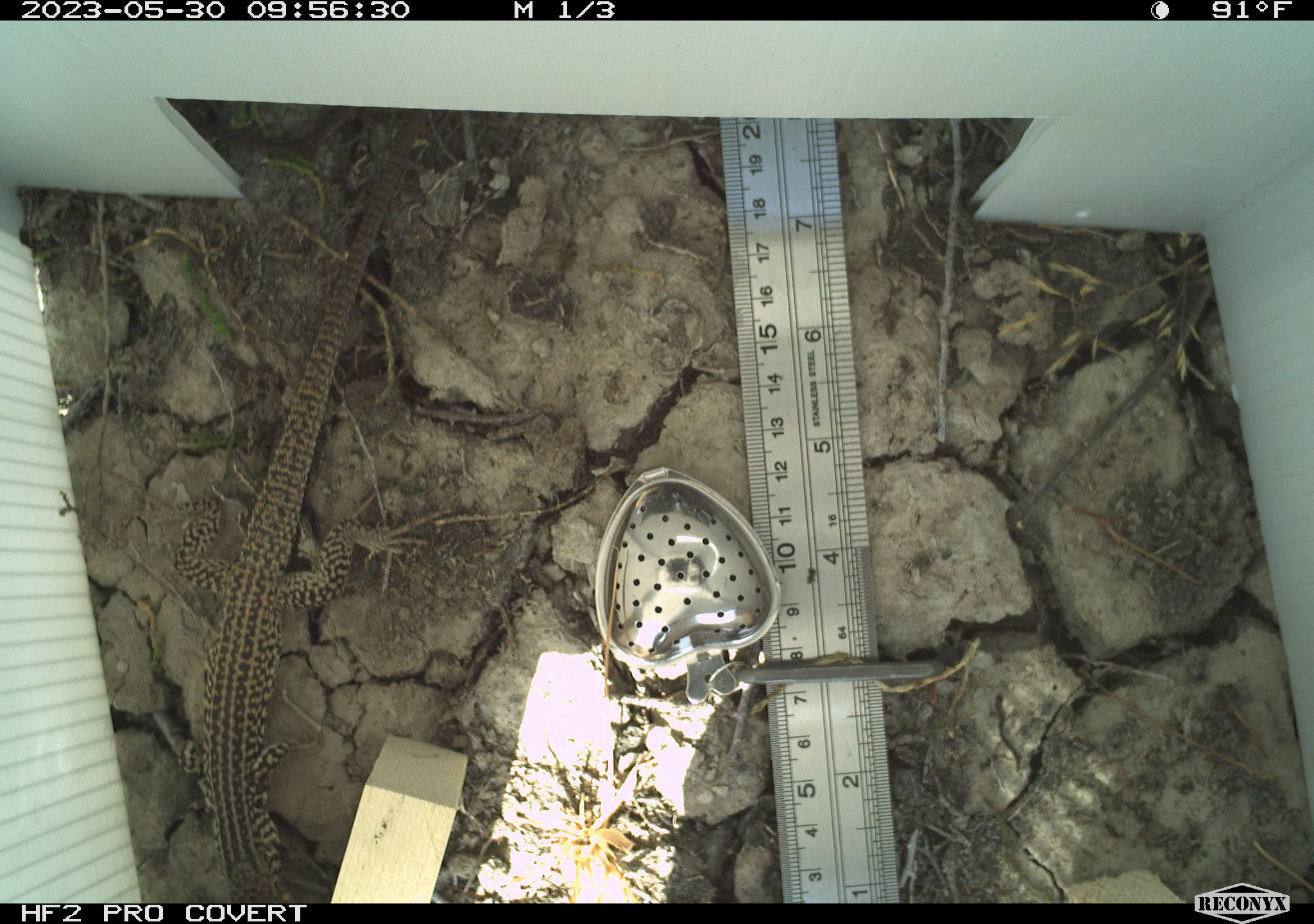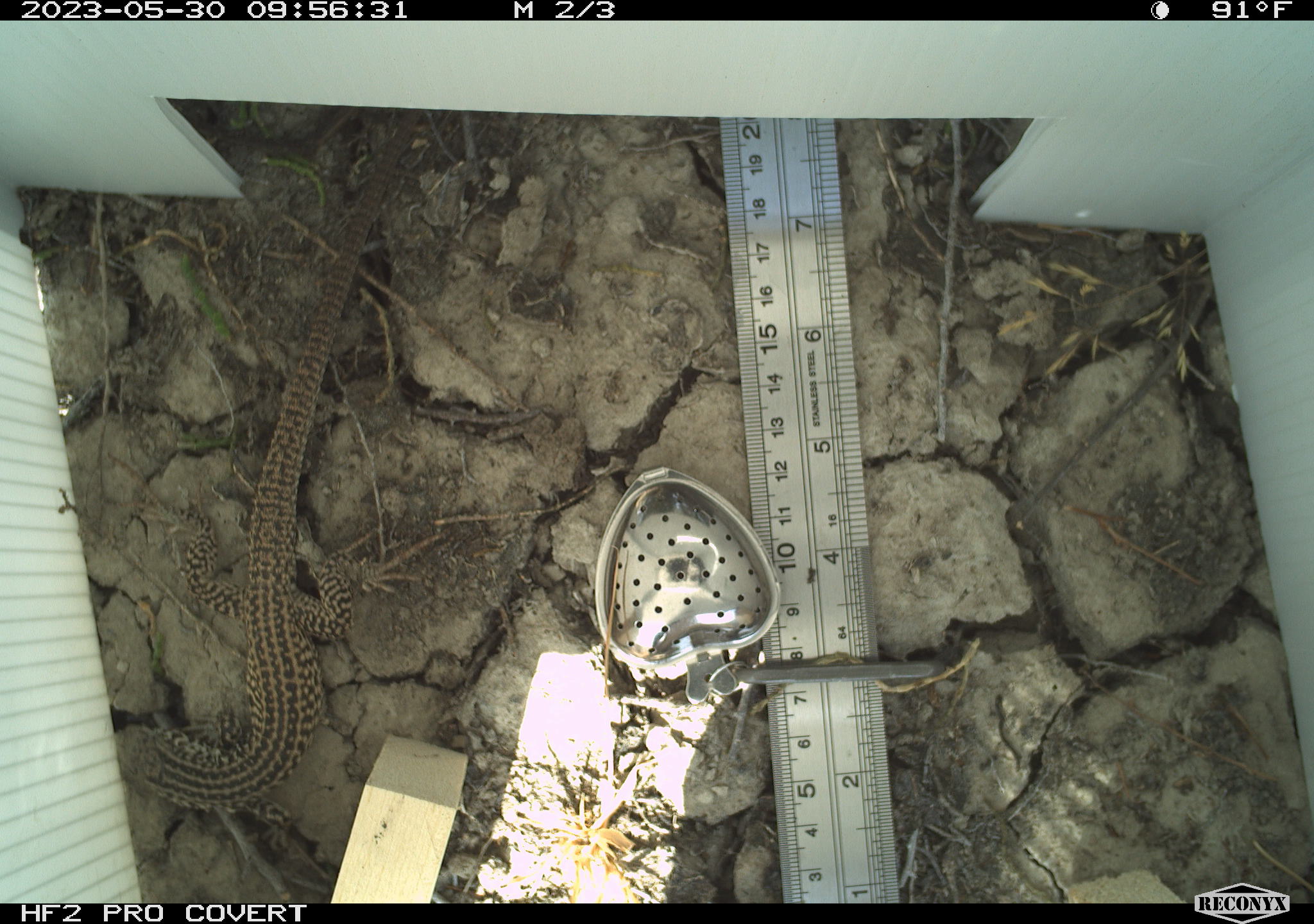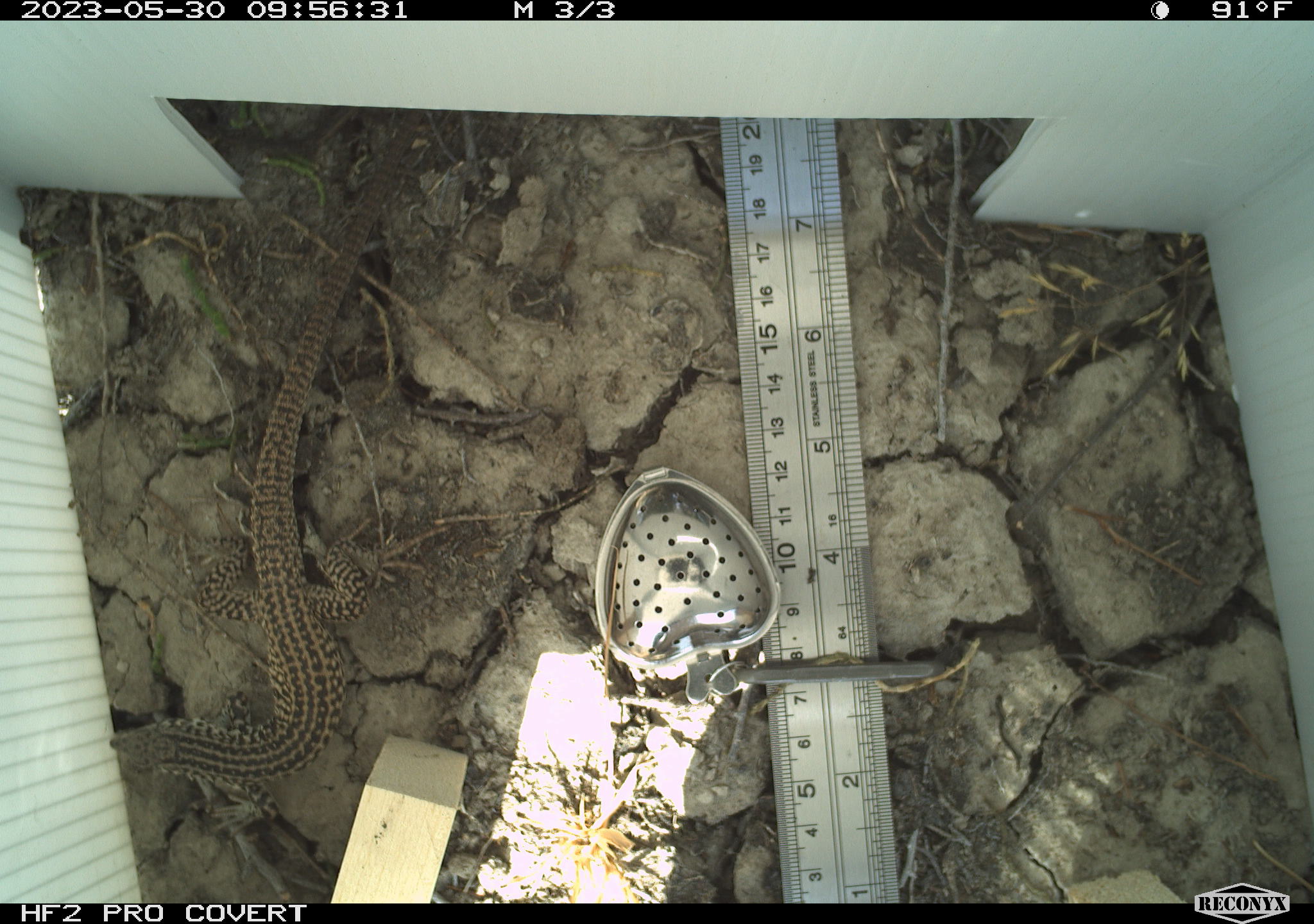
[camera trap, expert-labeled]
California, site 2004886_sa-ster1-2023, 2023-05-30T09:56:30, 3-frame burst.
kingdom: Animalia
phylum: Chordata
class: Reptilia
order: Squamata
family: Teiidae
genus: Aspidoscelis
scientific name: Aspidoscelis tigris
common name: western whiptail